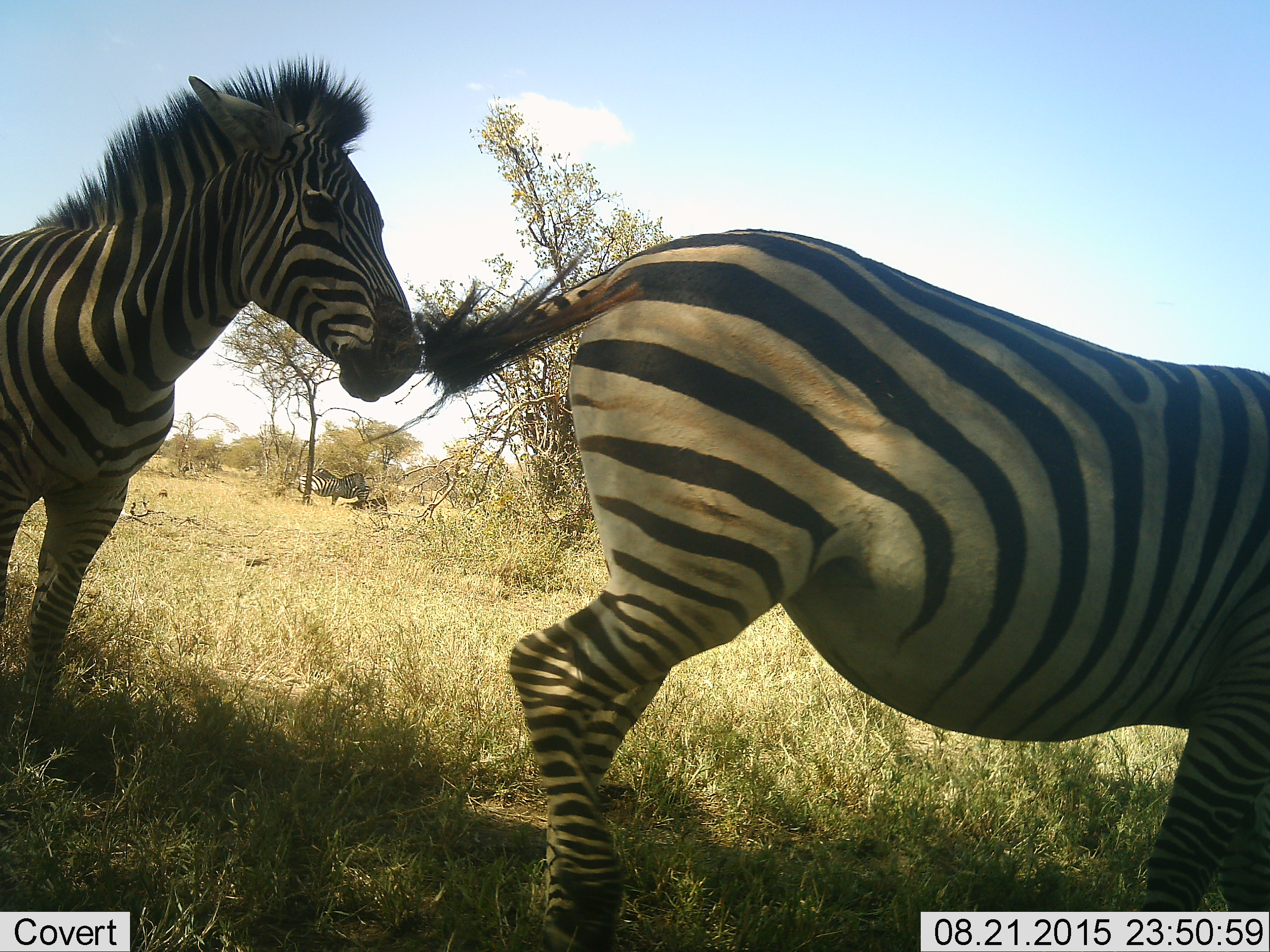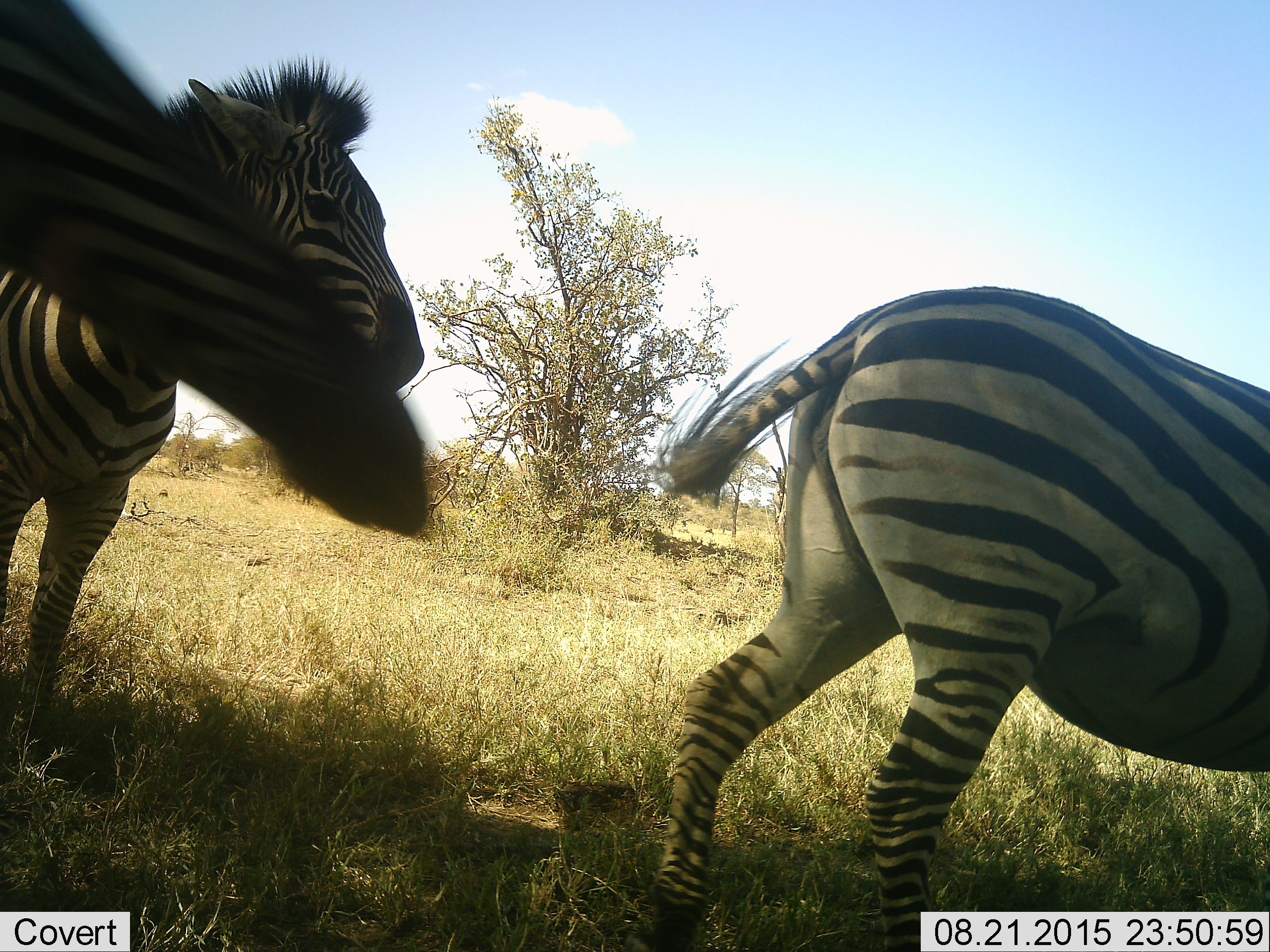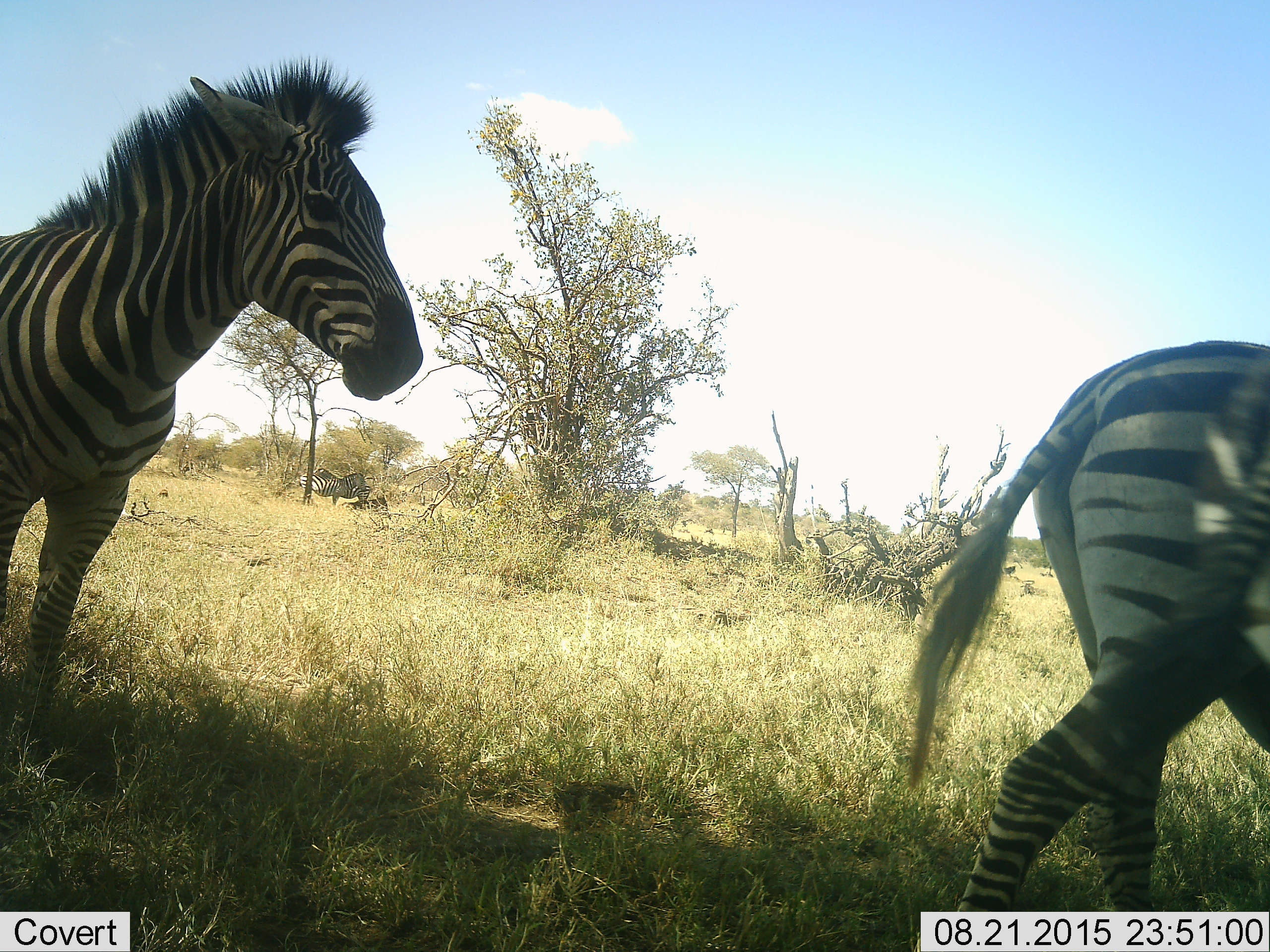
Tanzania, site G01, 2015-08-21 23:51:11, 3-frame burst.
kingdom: Animalia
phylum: Chordata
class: Mammalia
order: Perissodactyla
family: Equidae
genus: Equus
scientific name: Equus quagga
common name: plains zebra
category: zebra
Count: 3.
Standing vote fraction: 65%.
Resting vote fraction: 6%.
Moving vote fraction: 59%.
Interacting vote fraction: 24%.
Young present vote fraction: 0%.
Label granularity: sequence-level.